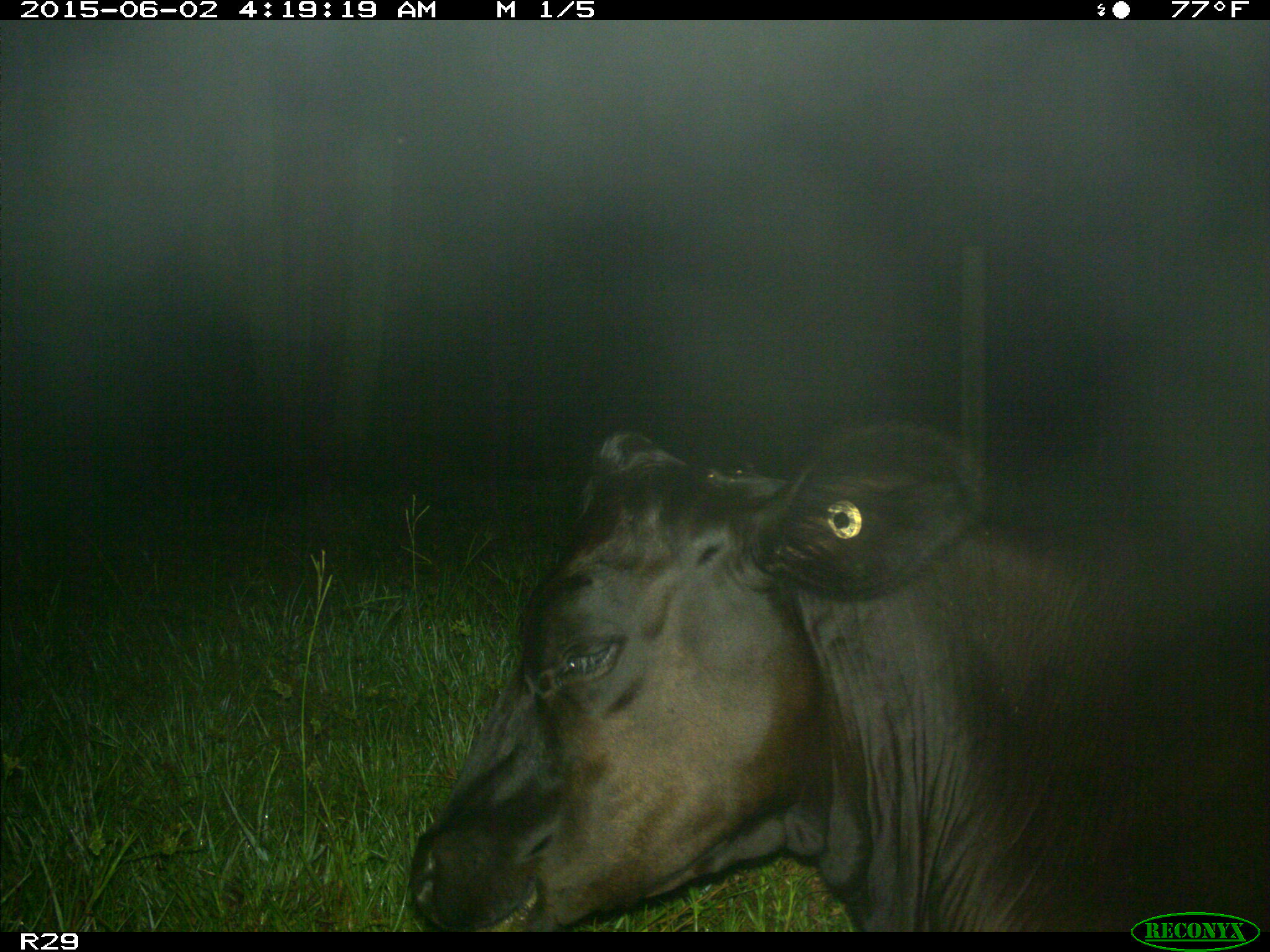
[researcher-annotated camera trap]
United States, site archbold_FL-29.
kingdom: Animalia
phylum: Chordata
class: Mammalia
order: Artiodactyla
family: Bovidae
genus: Bos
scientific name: Bos taurus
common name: domestic cow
Bos taurus (domestic cow).